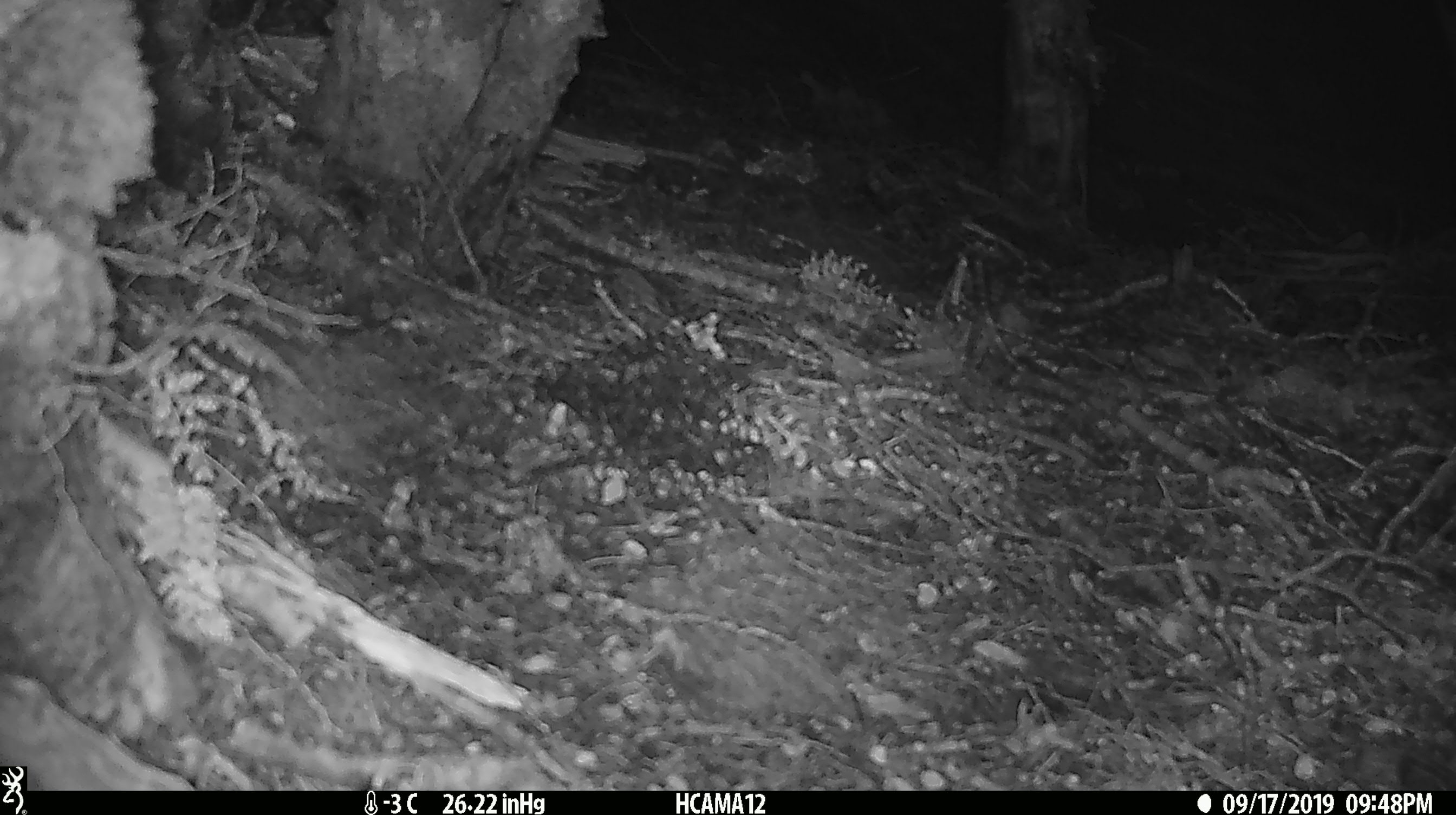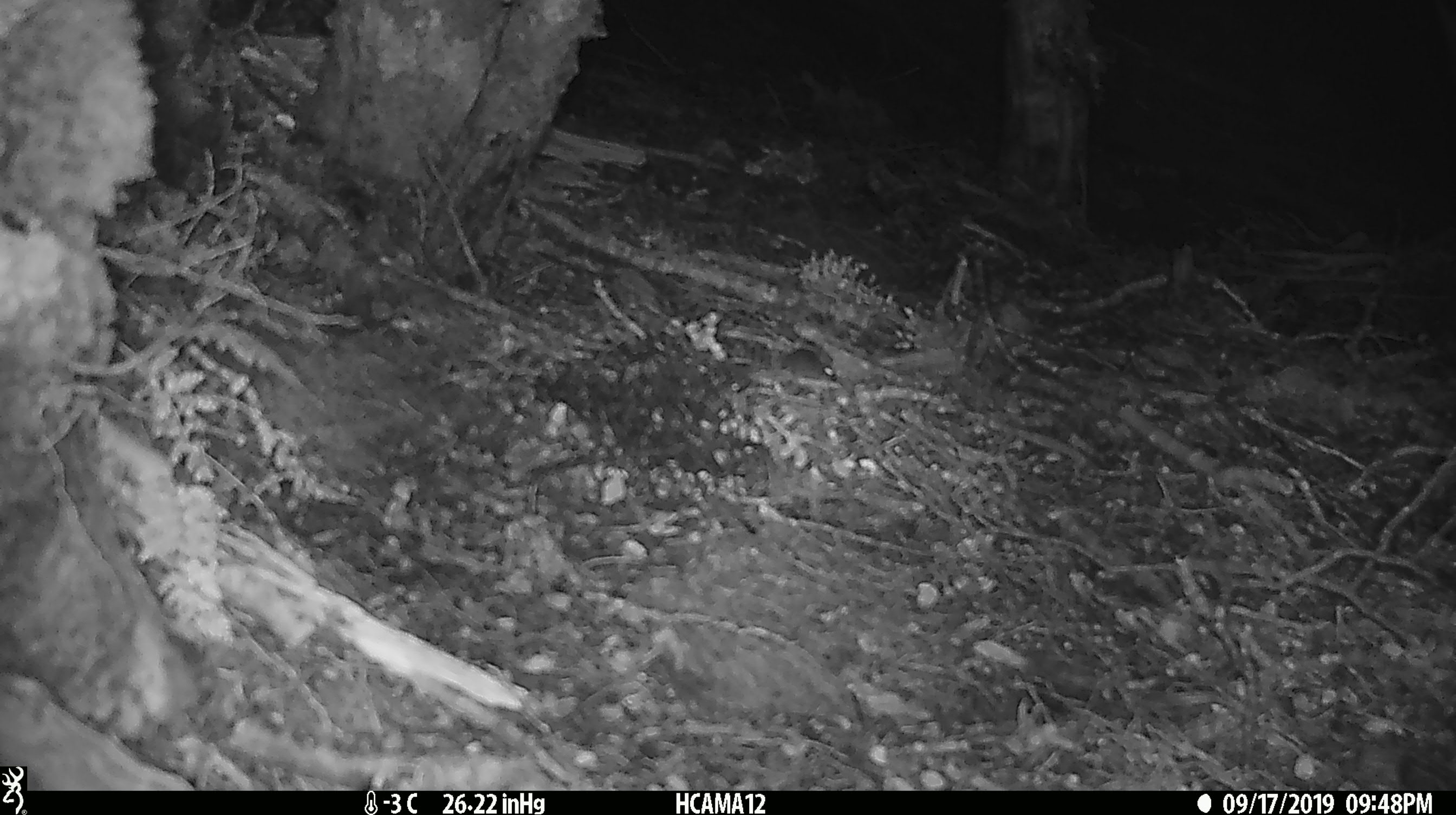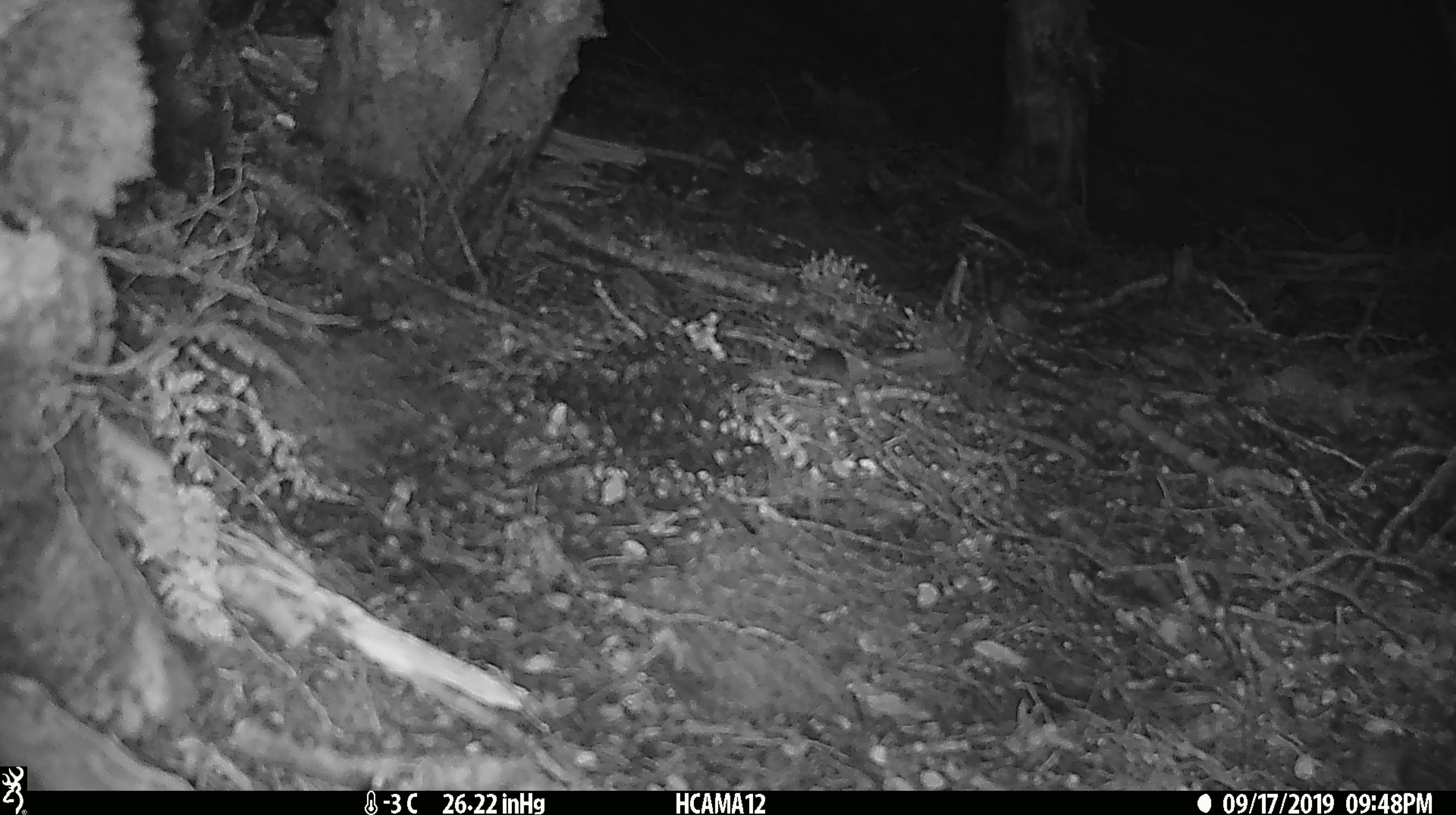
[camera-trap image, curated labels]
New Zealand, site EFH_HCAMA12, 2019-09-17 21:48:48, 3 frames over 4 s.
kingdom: Animalia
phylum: Chordata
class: Mammalia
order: Rodentia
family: Muridae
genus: Mus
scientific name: Mus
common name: mouse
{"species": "mouse (Mus)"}